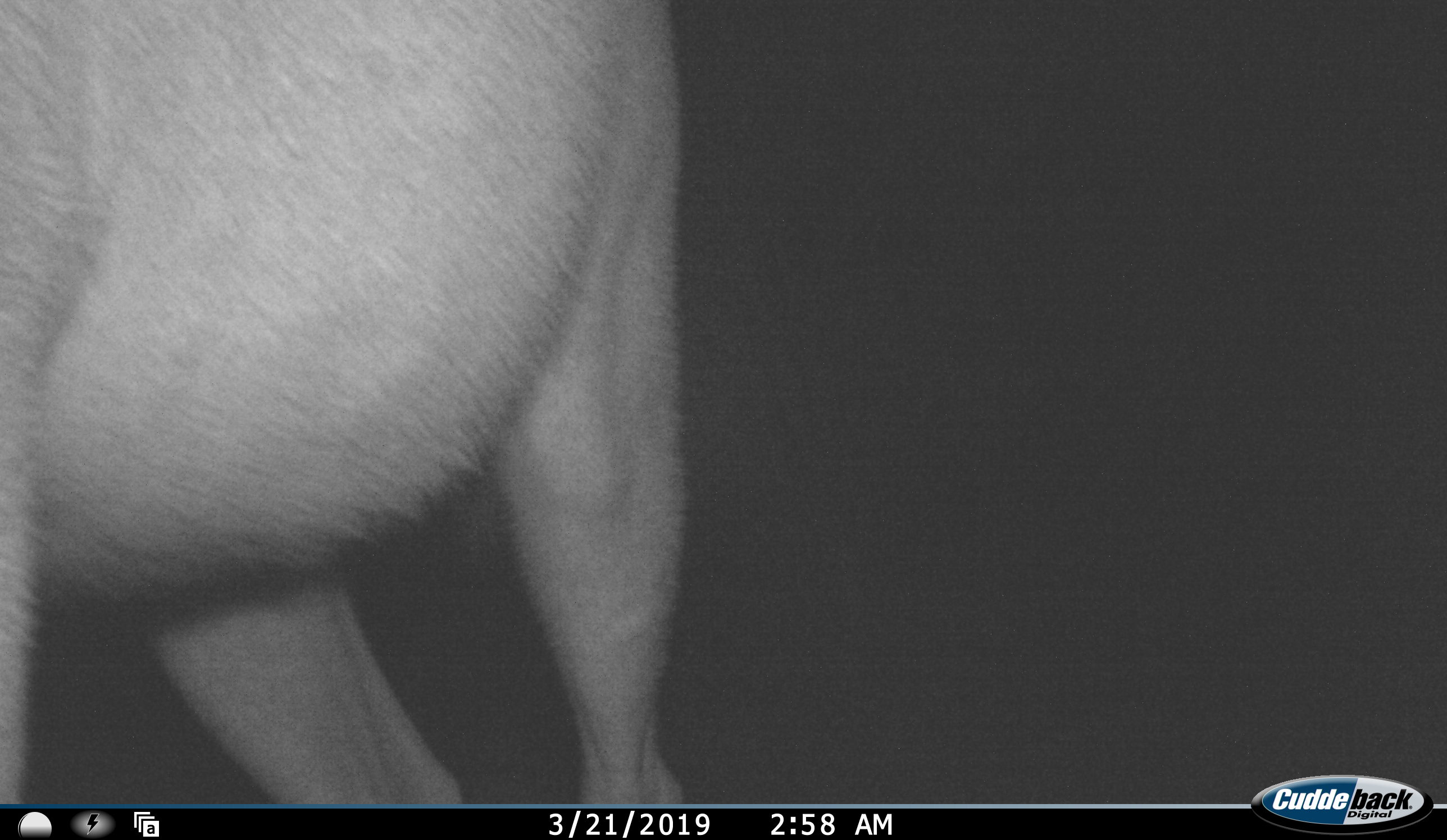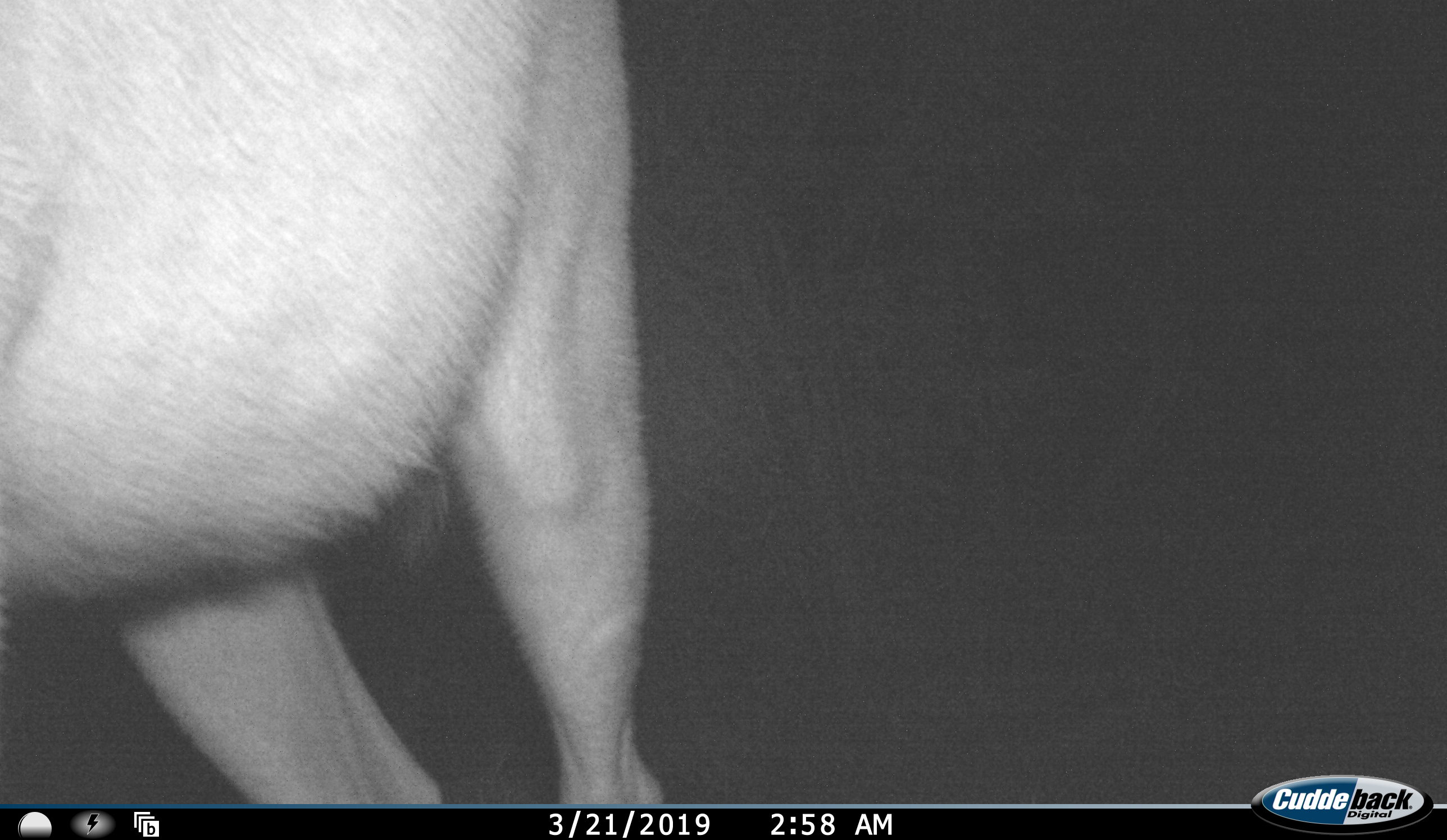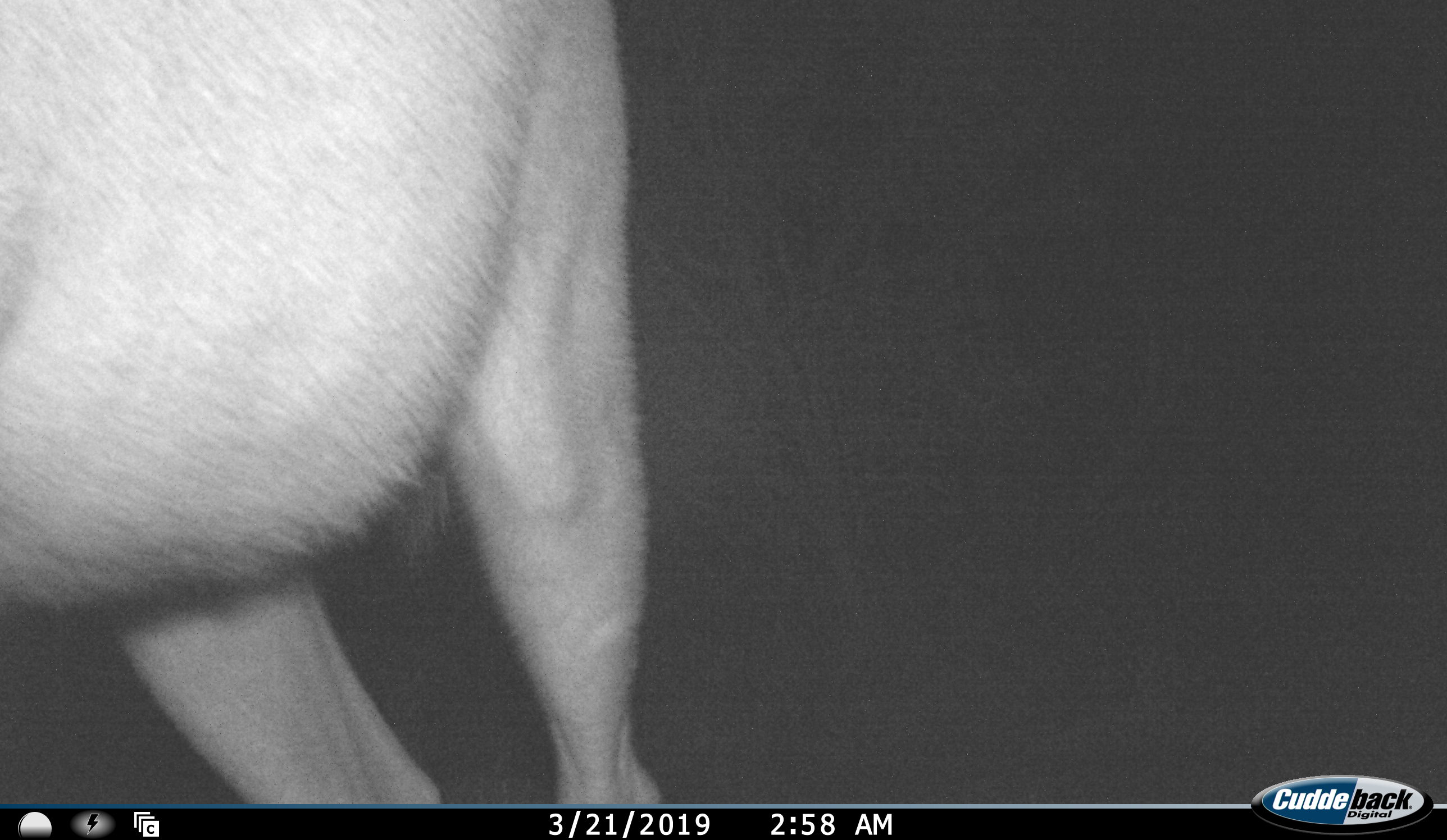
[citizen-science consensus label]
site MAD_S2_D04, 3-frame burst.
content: unidentified animal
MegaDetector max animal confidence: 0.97